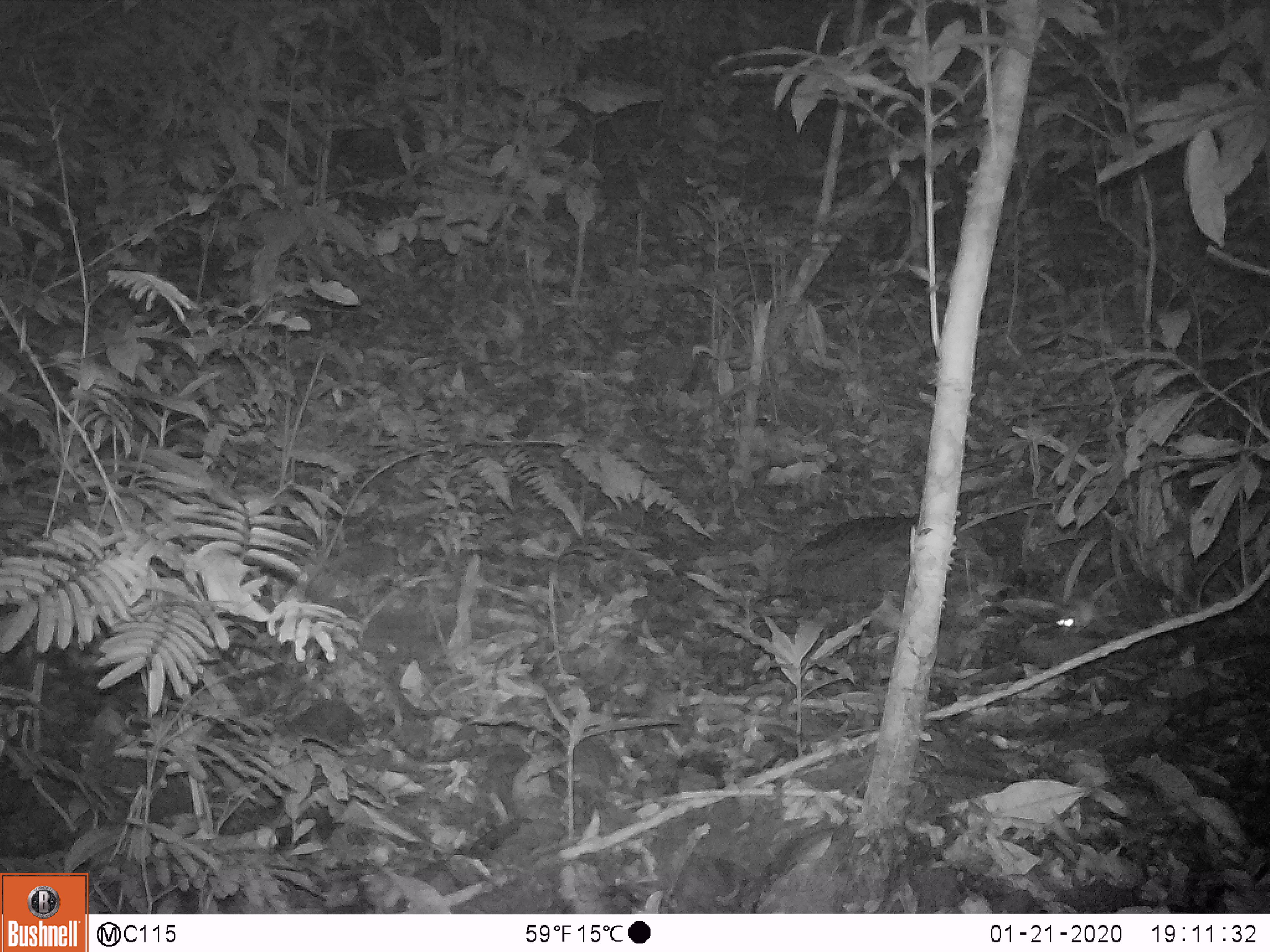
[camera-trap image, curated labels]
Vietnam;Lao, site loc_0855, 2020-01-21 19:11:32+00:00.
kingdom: Animalia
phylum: Chordata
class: Mammalia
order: Rodentia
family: Muridae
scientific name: Muridae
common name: old-world mice and rats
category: unidentified murid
Unidentified murid (old-world mice and rats) (Muridae). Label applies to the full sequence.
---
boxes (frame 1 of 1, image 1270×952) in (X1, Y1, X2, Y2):
unidentified murid: (1014, 576, 1100, 643)